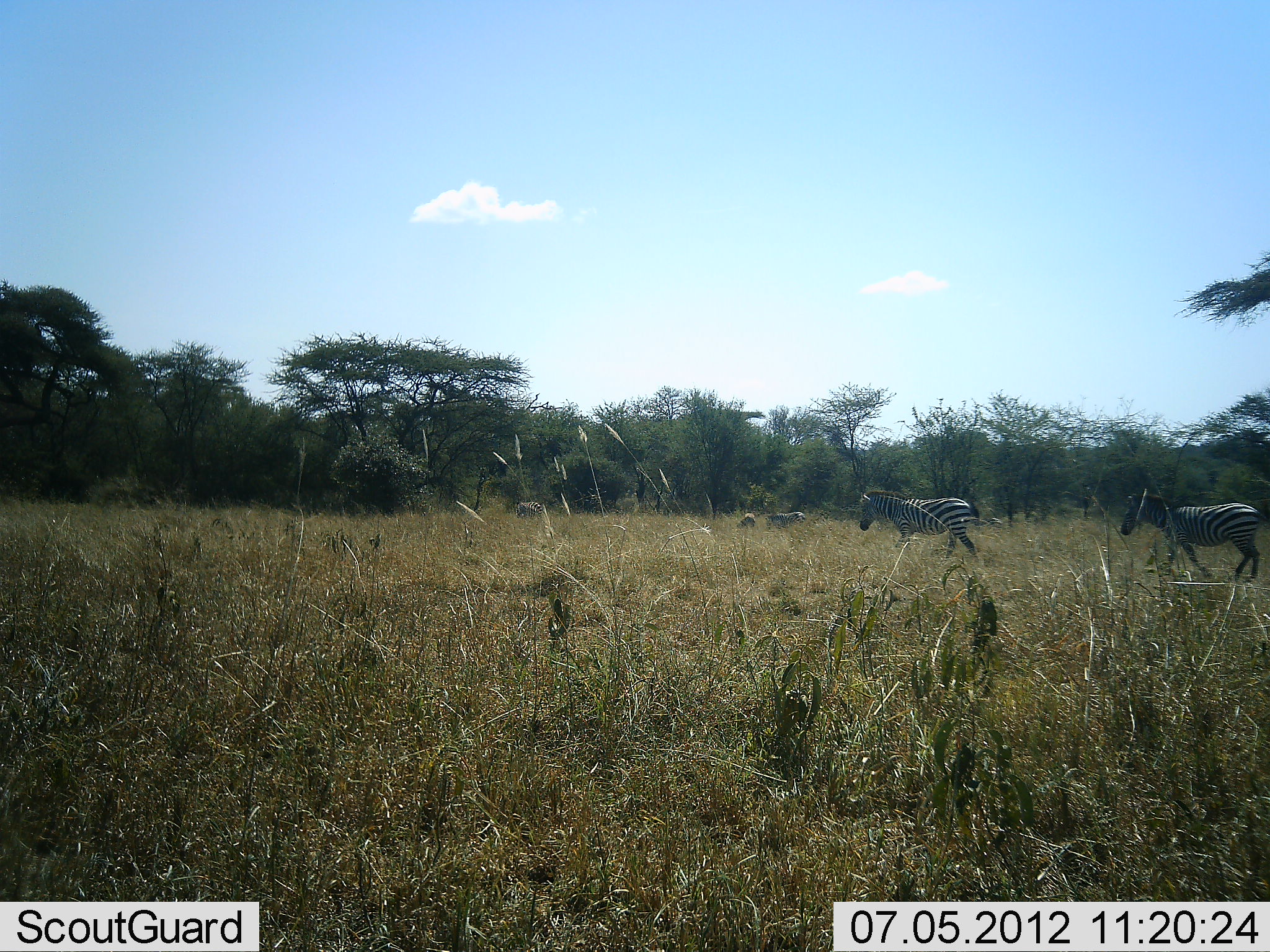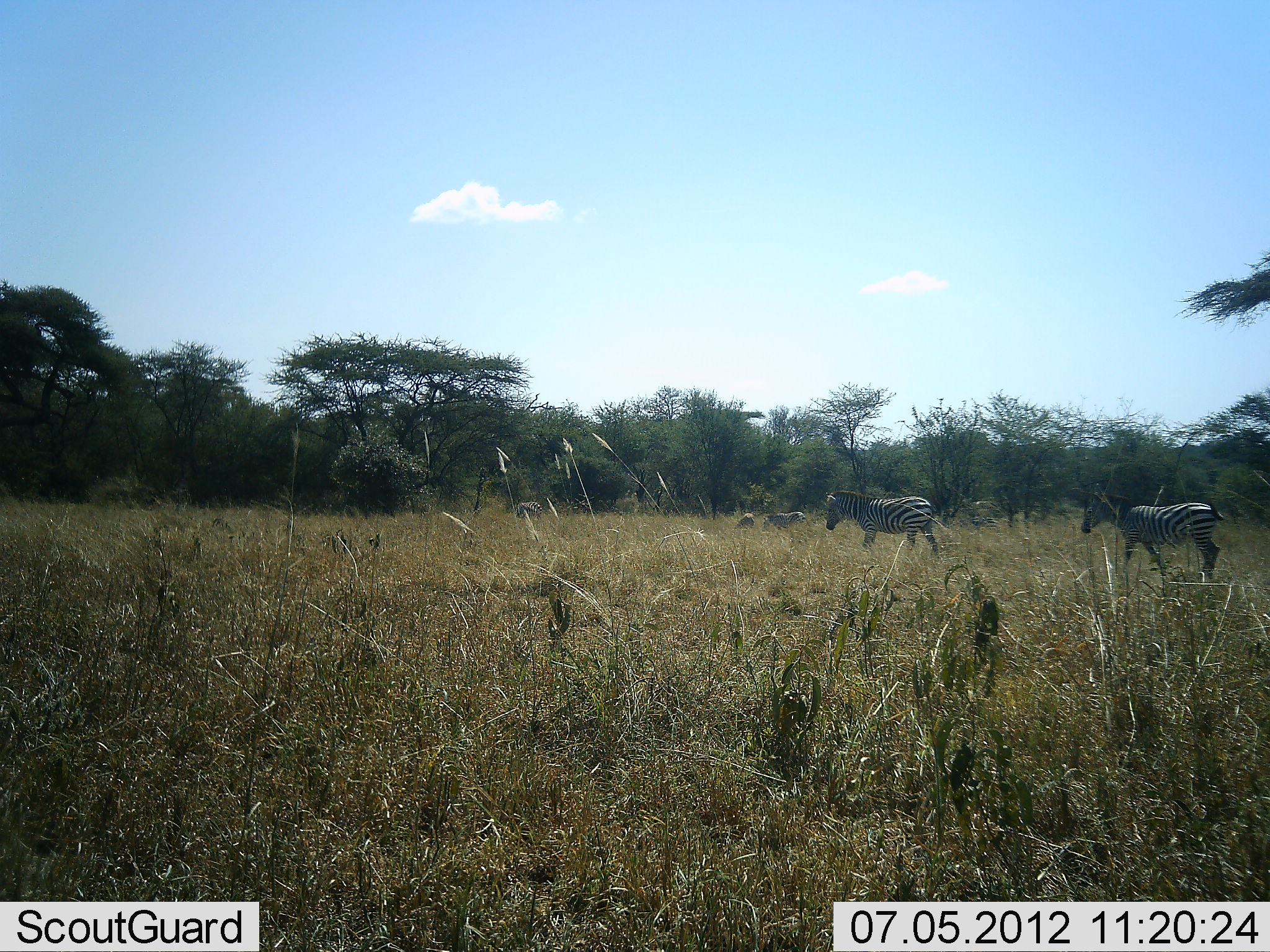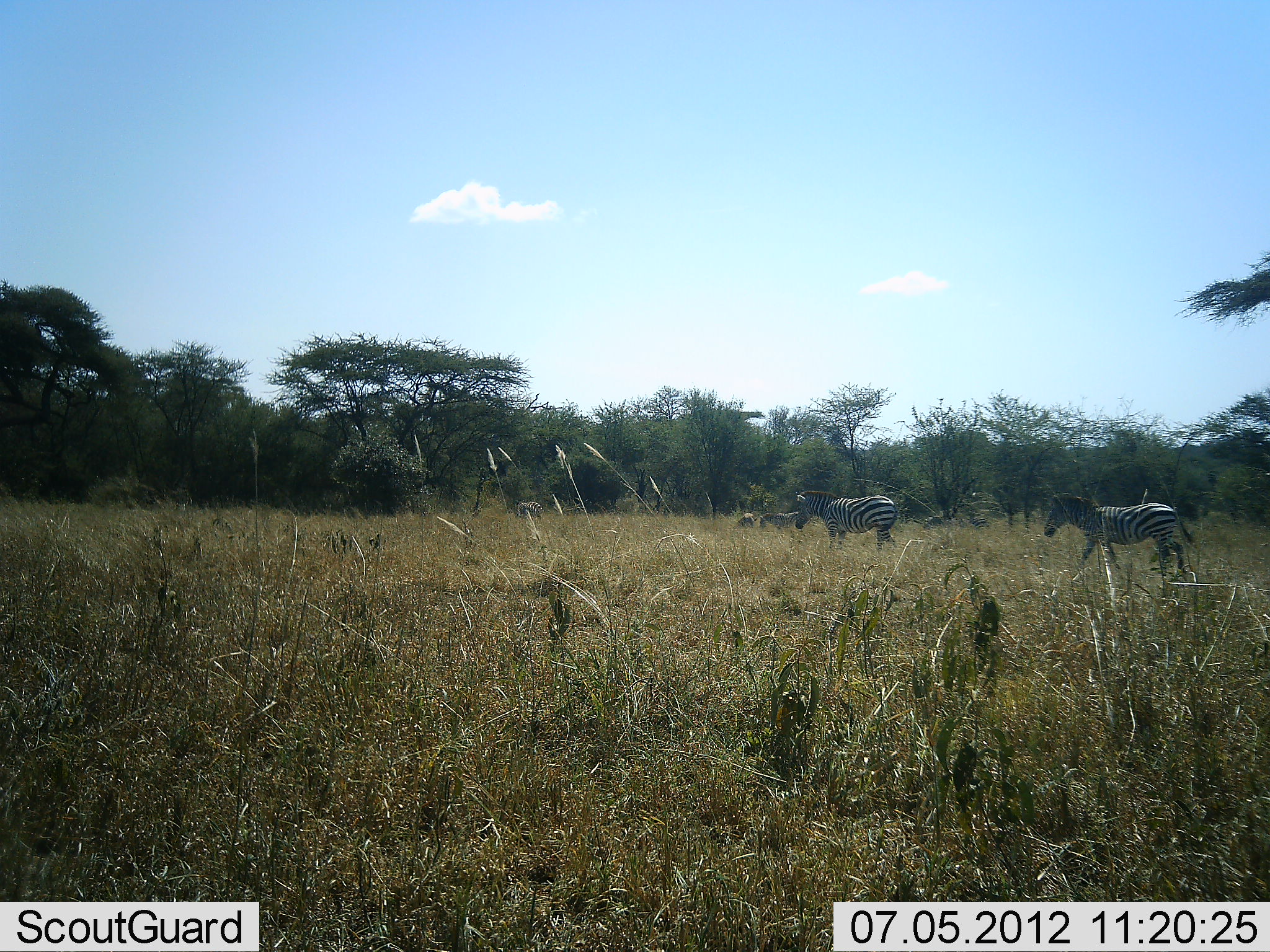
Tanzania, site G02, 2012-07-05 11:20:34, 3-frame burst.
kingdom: Animalia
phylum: Chordata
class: Mammalia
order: Perissodactyla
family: Equidae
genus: Equus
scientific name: Equus quagga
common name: plains zebra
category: zebra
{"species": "zebra (plains zebra) (Equus quagga)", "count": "5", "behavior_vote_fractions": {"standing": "30%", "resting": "0%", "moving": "90%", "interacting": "0%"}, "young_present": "10%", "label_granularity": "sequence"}